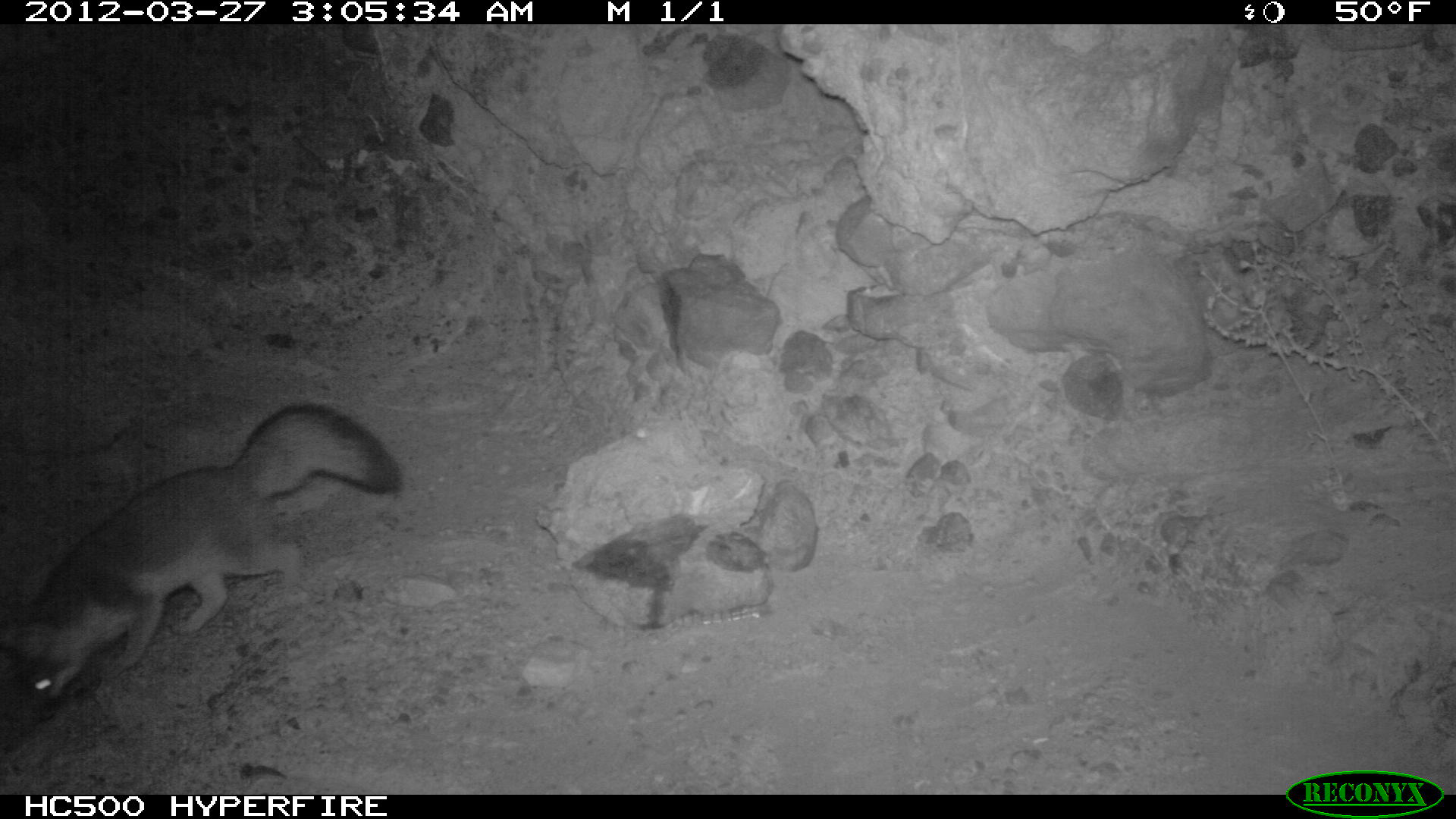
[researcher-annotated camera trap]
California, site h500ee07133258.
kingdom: Animalia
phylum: Chordata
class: Mammalia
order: Carnivora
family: Canidae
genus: Urocyon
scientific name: Urocyon littoralis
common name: island fox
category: fox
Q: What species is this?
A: Fox (island fox) (Urocyon littoralis).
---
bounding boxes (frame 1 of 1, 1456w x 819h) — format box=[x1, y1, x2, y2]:
fox: box=[0, 403, 403, 729]